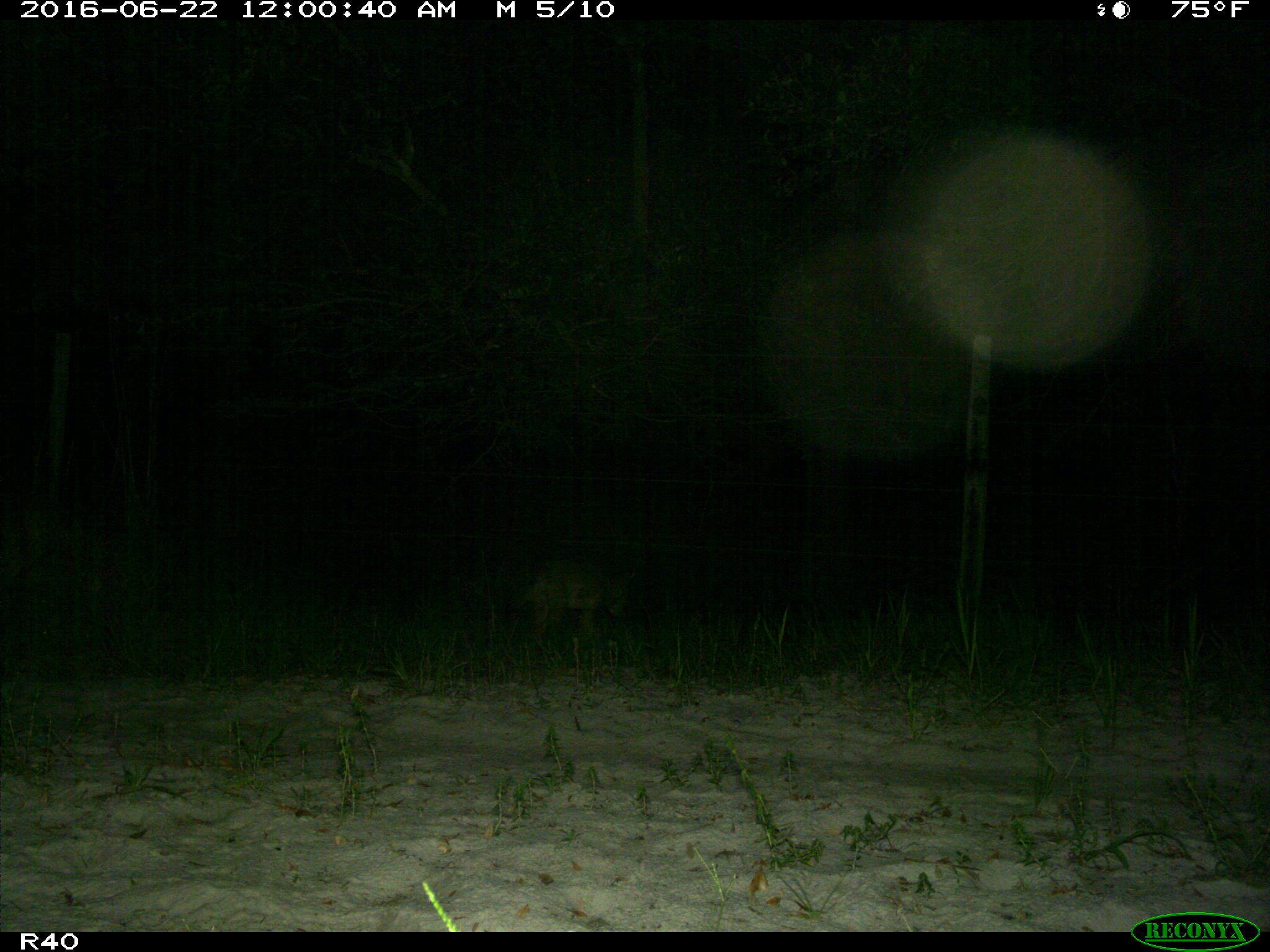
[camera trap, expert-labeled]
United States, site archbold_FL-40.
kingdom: Animalia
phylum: Chordata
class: Mammalia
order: Carnivora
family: Canidae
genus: Canis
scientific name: Canis latrans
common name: coyote